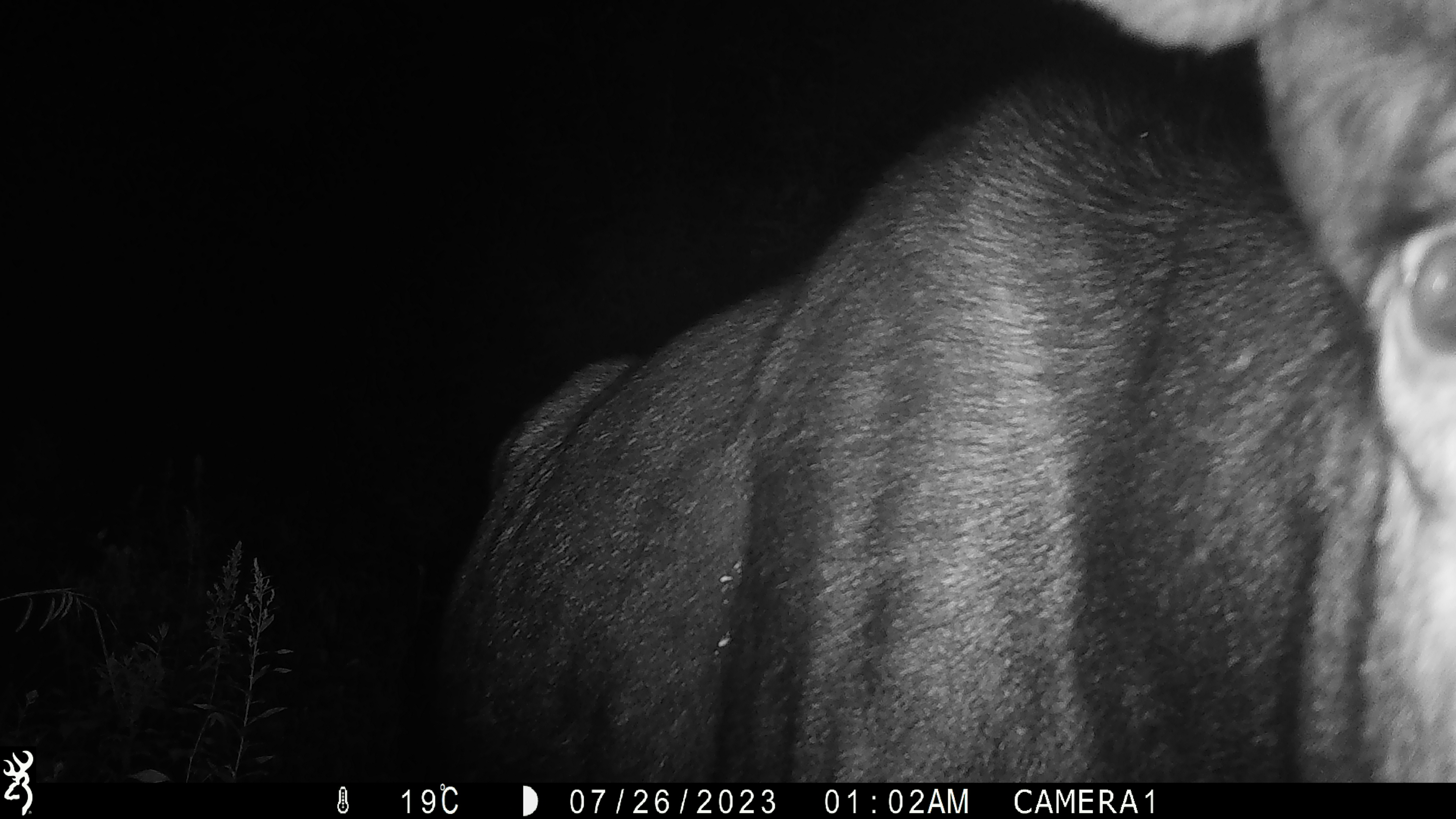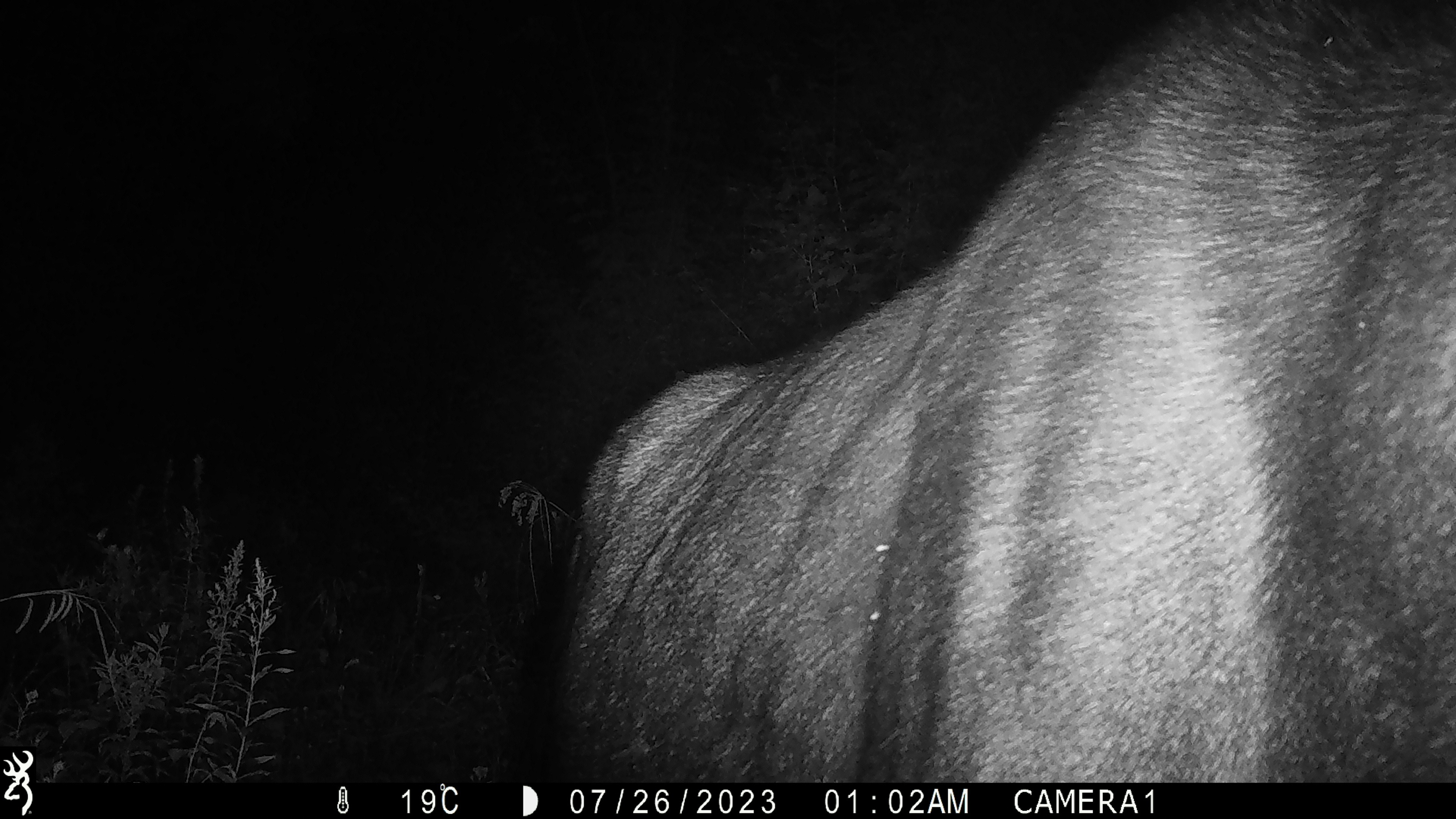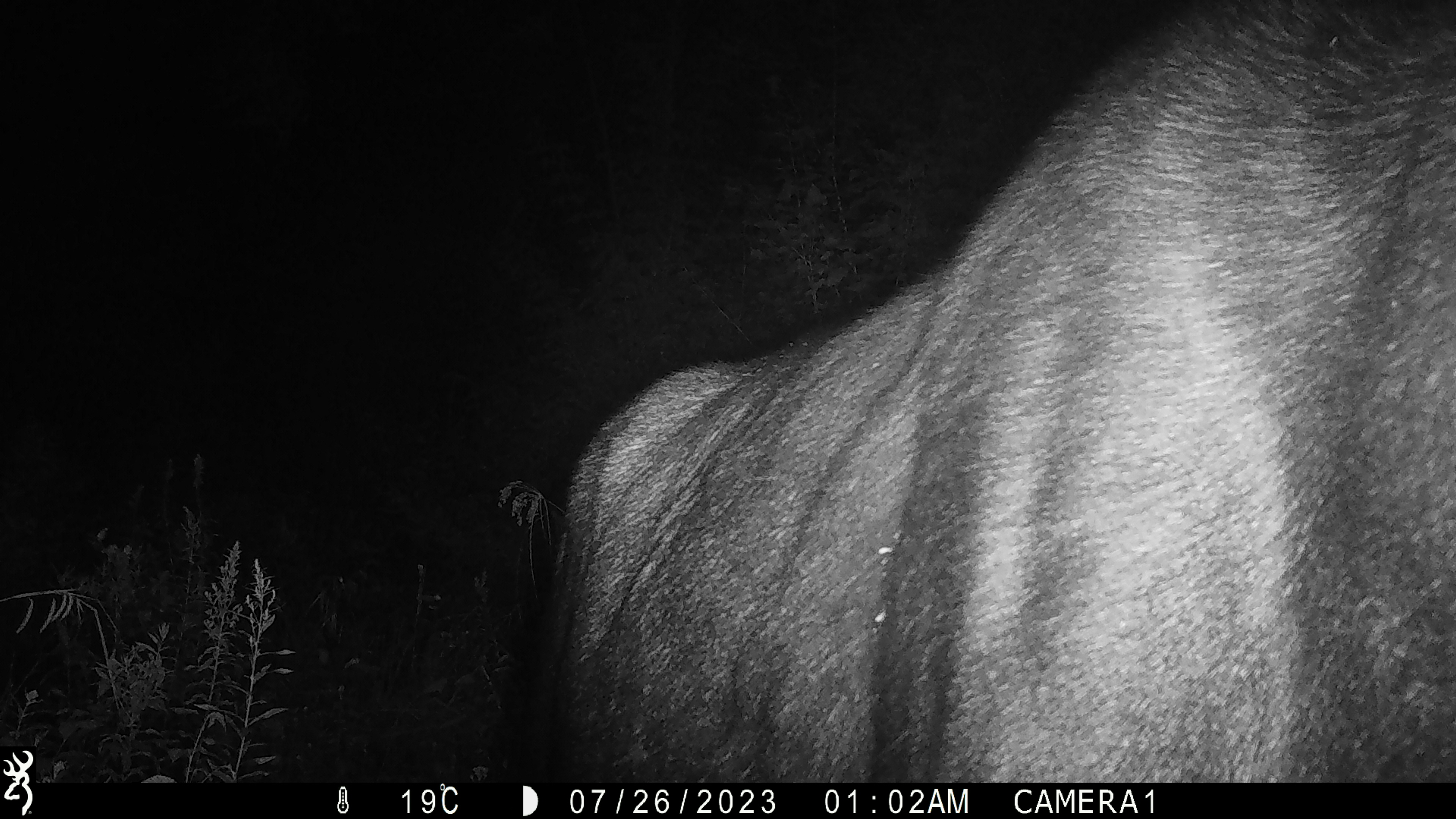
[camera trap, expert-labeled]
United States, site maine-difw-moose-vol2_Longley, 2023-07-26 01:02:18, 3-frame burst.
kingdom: Animalia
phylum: Chordata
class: Mammalia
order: Artiodactyla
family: Cervidae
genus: Alces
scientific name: Alces alces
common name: moose